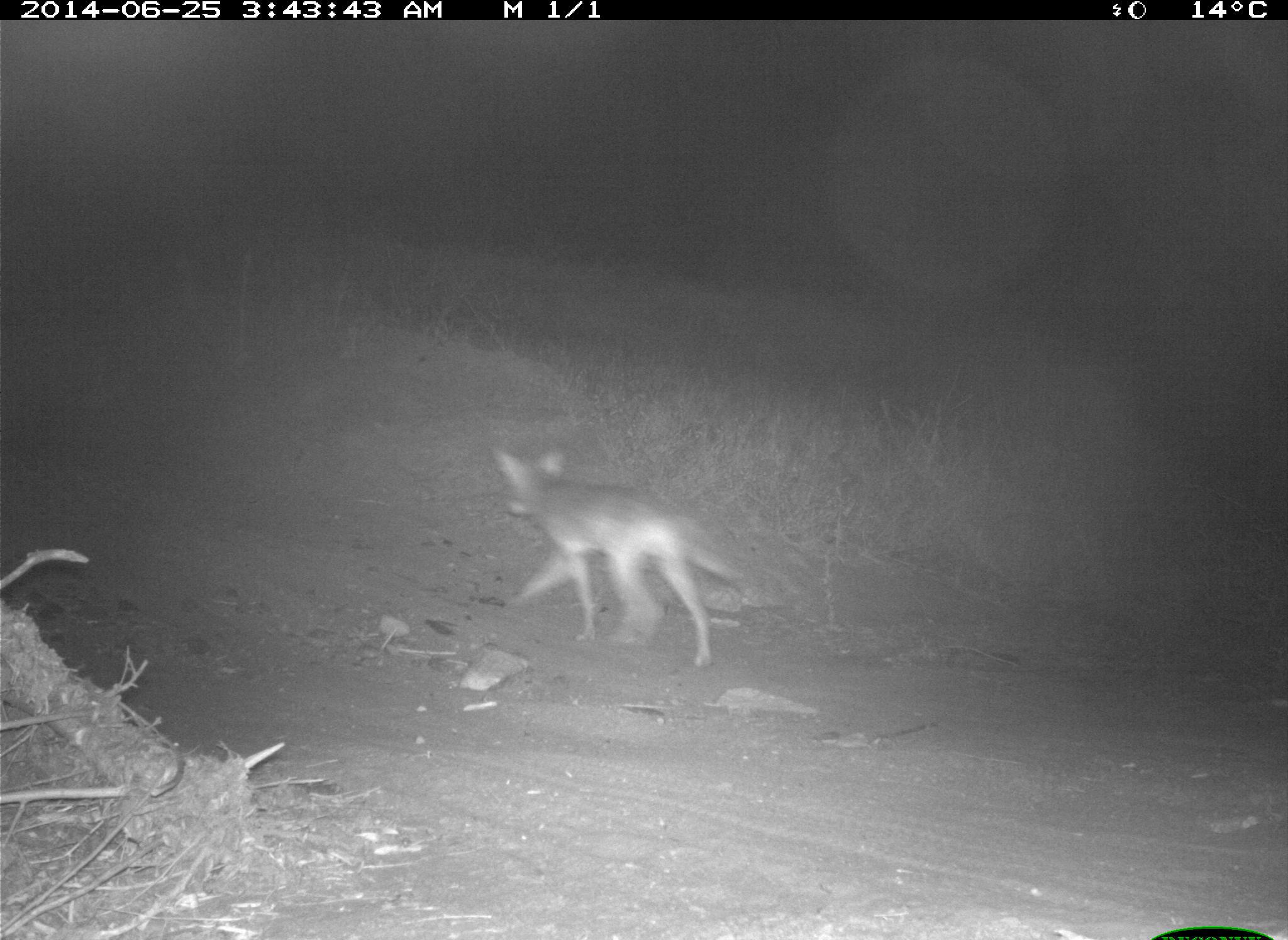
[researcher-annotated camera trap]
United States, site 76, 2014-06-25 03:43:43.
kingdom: Animalia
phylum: Chordata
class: Mammalia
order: Carnivora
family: Canidae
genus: Canis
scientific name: Canis latrans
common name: coyote